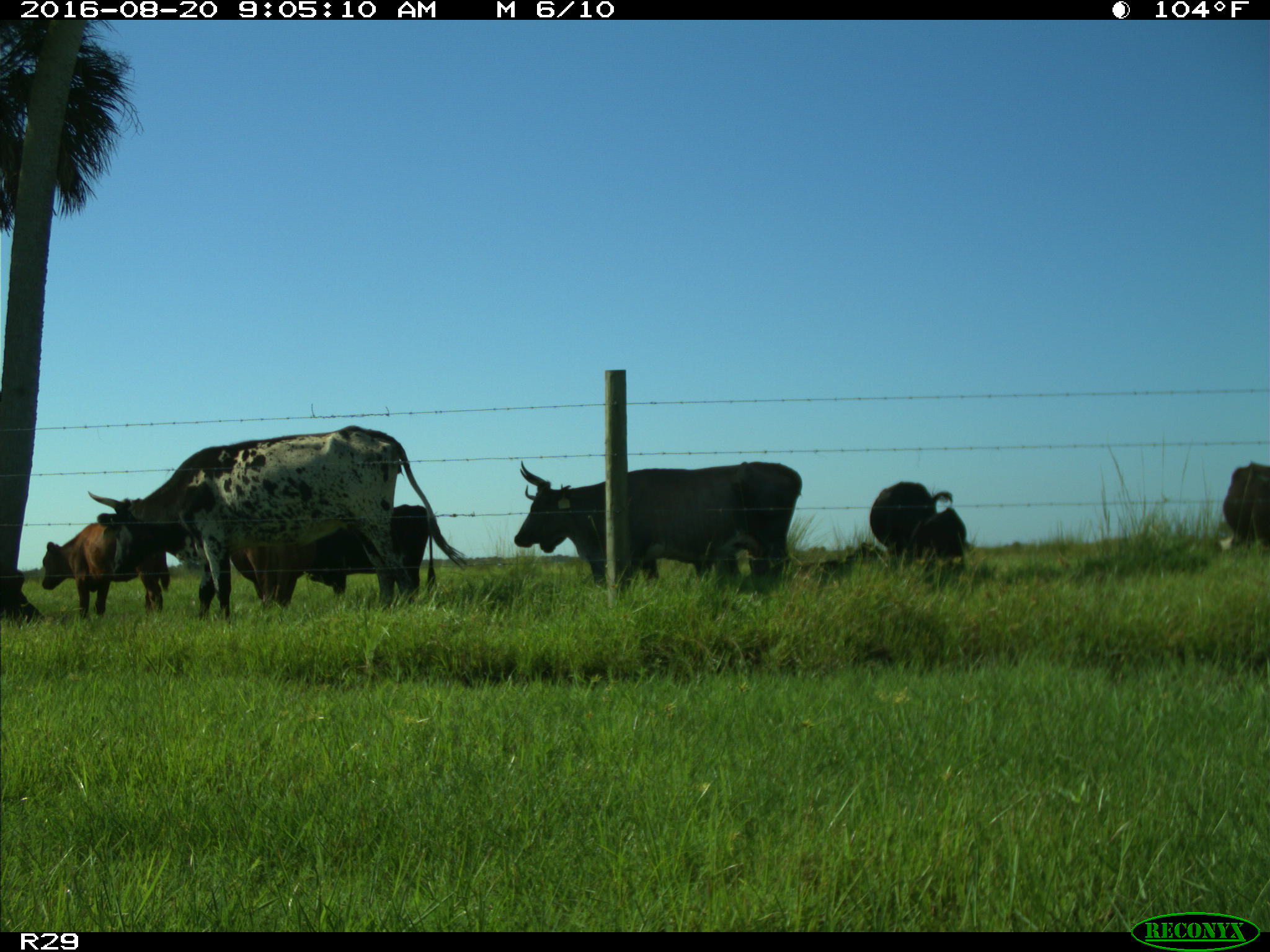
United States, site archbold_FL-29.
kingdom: Animalia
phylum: Chordata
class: Mammalia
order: Artiodactyla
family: Bovidae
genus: Bos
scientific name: Bos taurus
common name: domestic cow